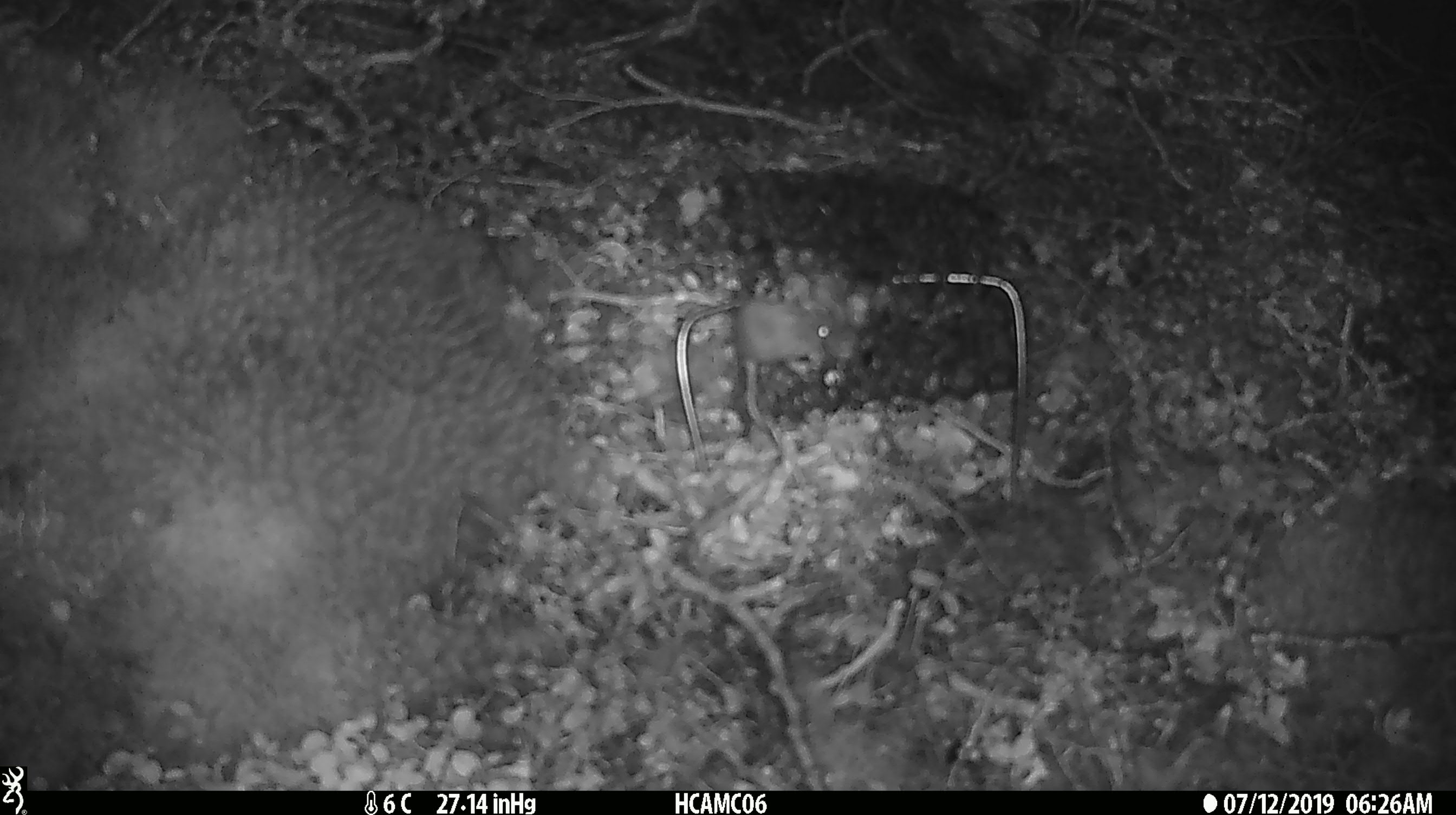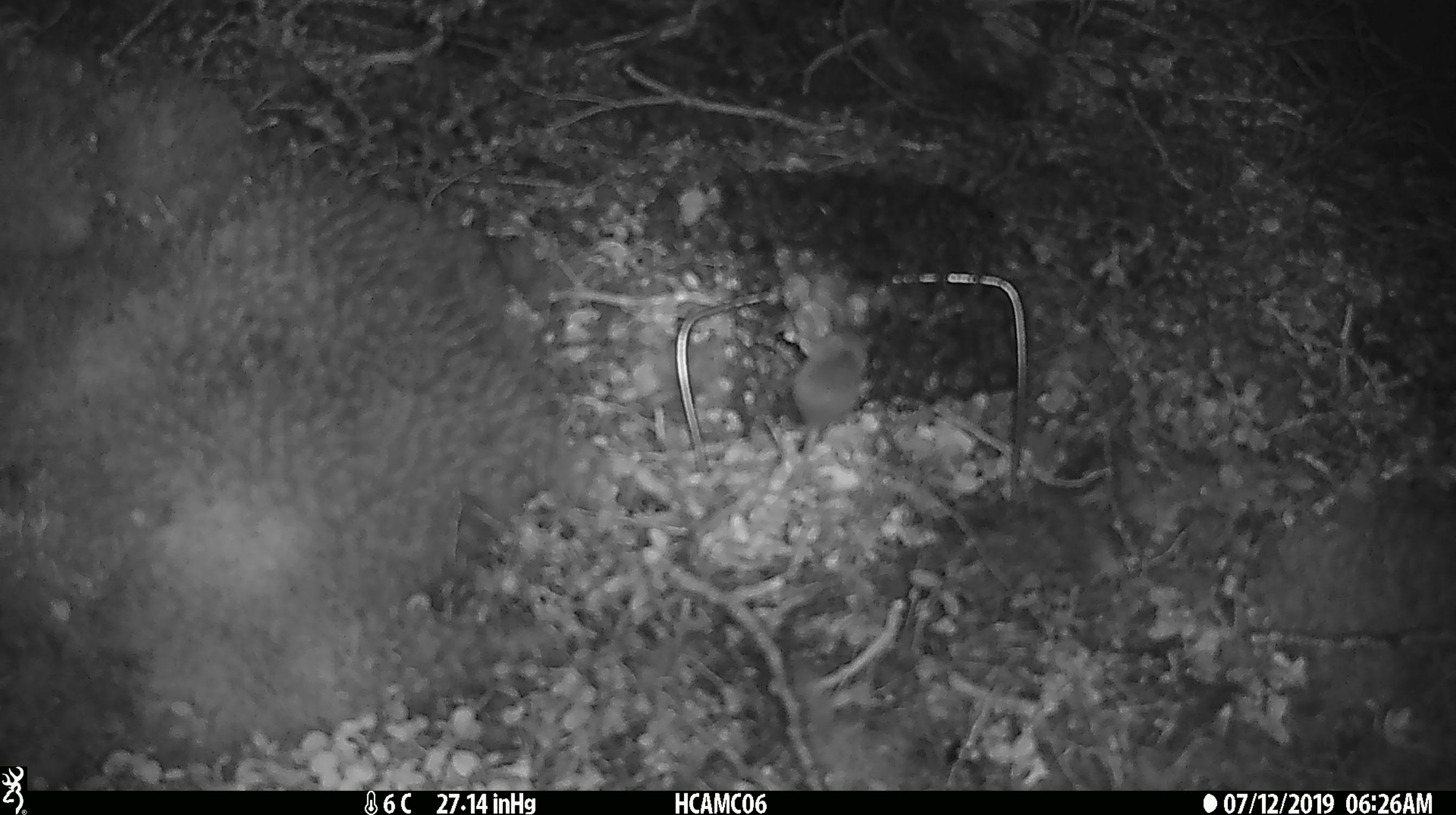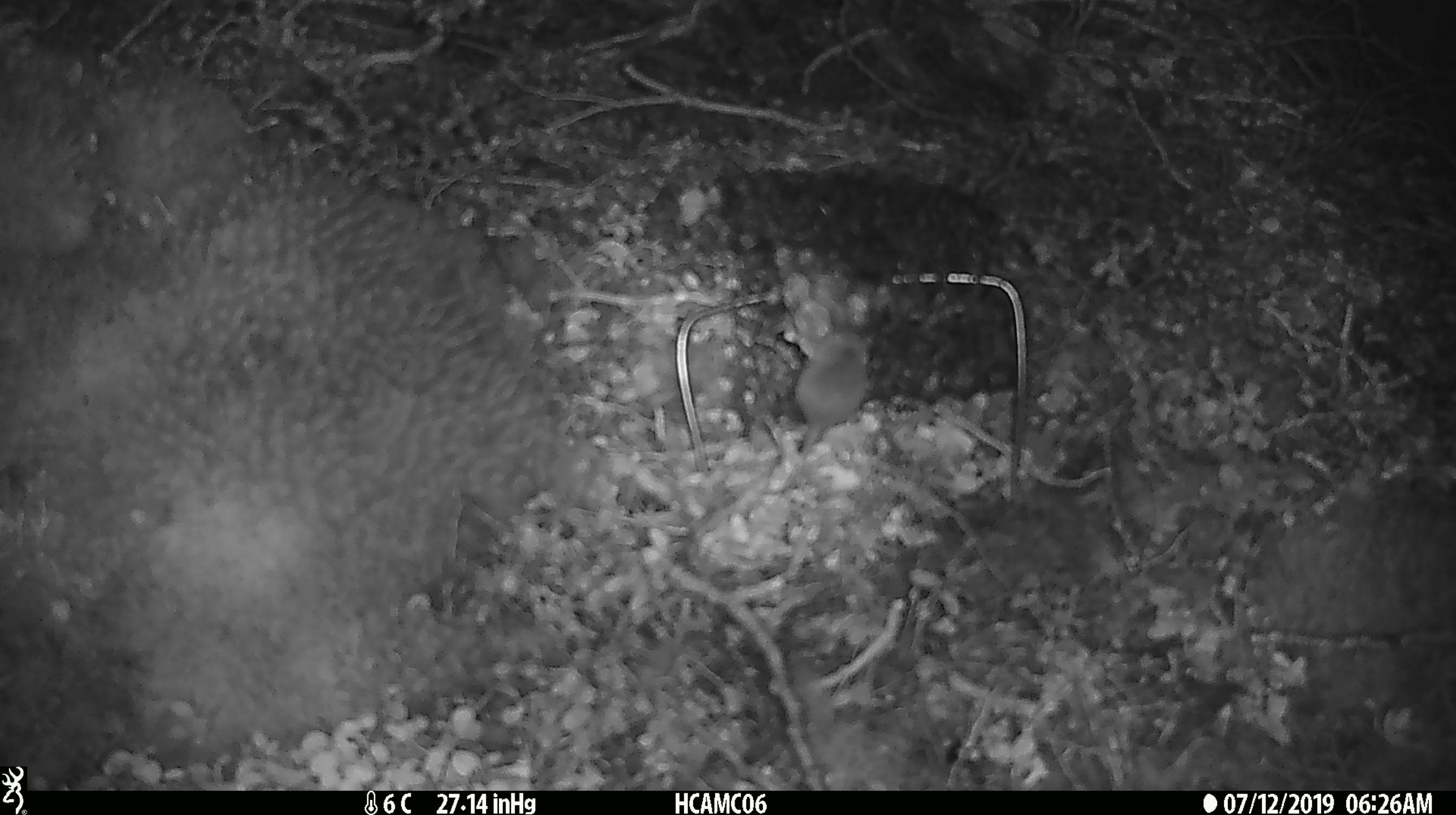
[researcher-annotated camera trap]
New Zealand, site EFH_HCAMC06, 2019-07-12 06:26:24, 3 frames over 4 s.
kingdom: Animalia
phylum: Chordata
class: Mammalia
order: Rodentia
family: Muridae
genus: Mus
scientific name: Mus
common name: mouse